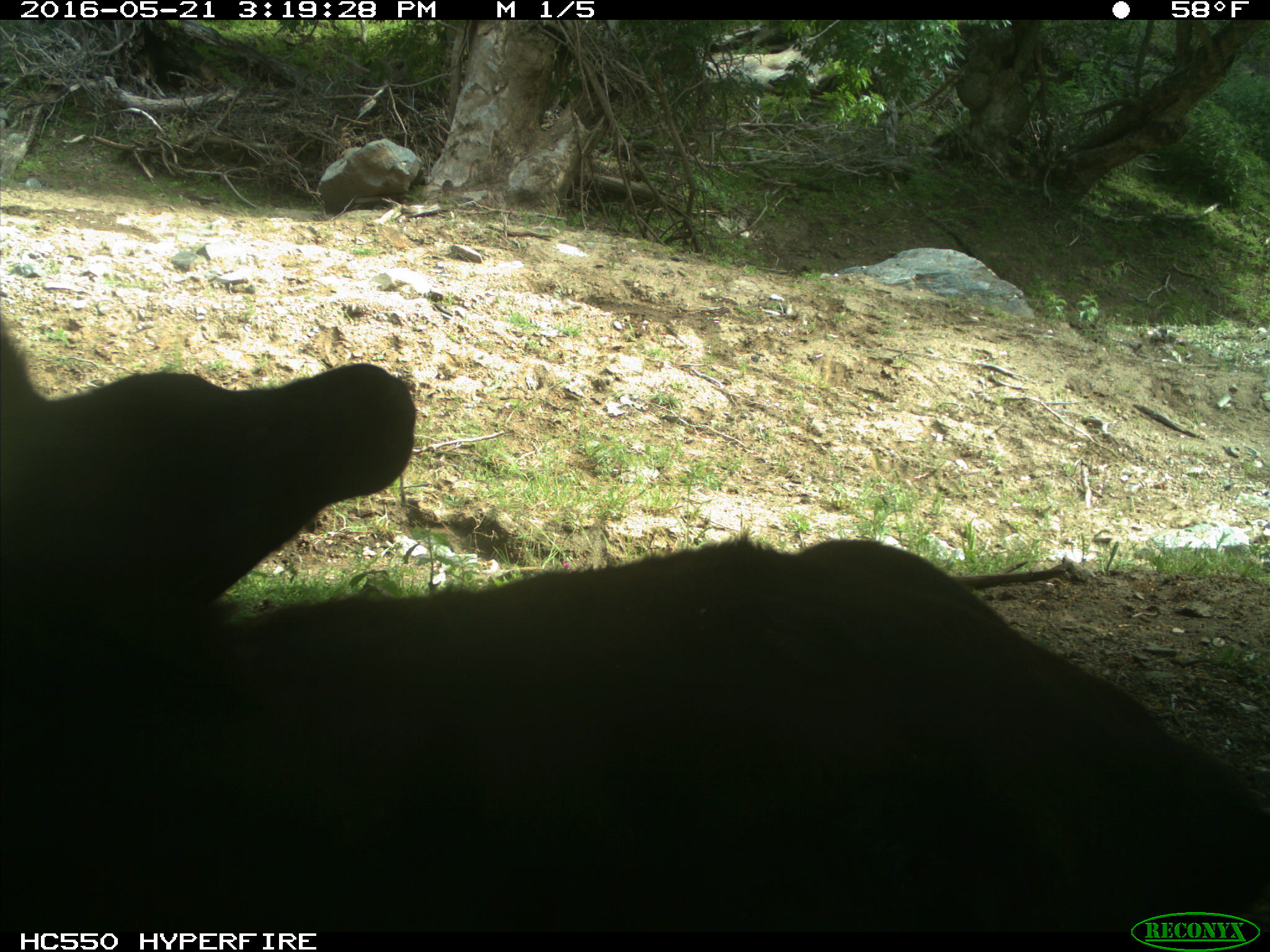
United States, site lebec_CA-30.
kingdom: Animalia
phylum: Chordata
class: Mammalia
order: Artiodactyla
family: Bovidae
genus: Bos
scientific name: Bos taurus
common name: domestic cow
Bos taurus (domestic cow).